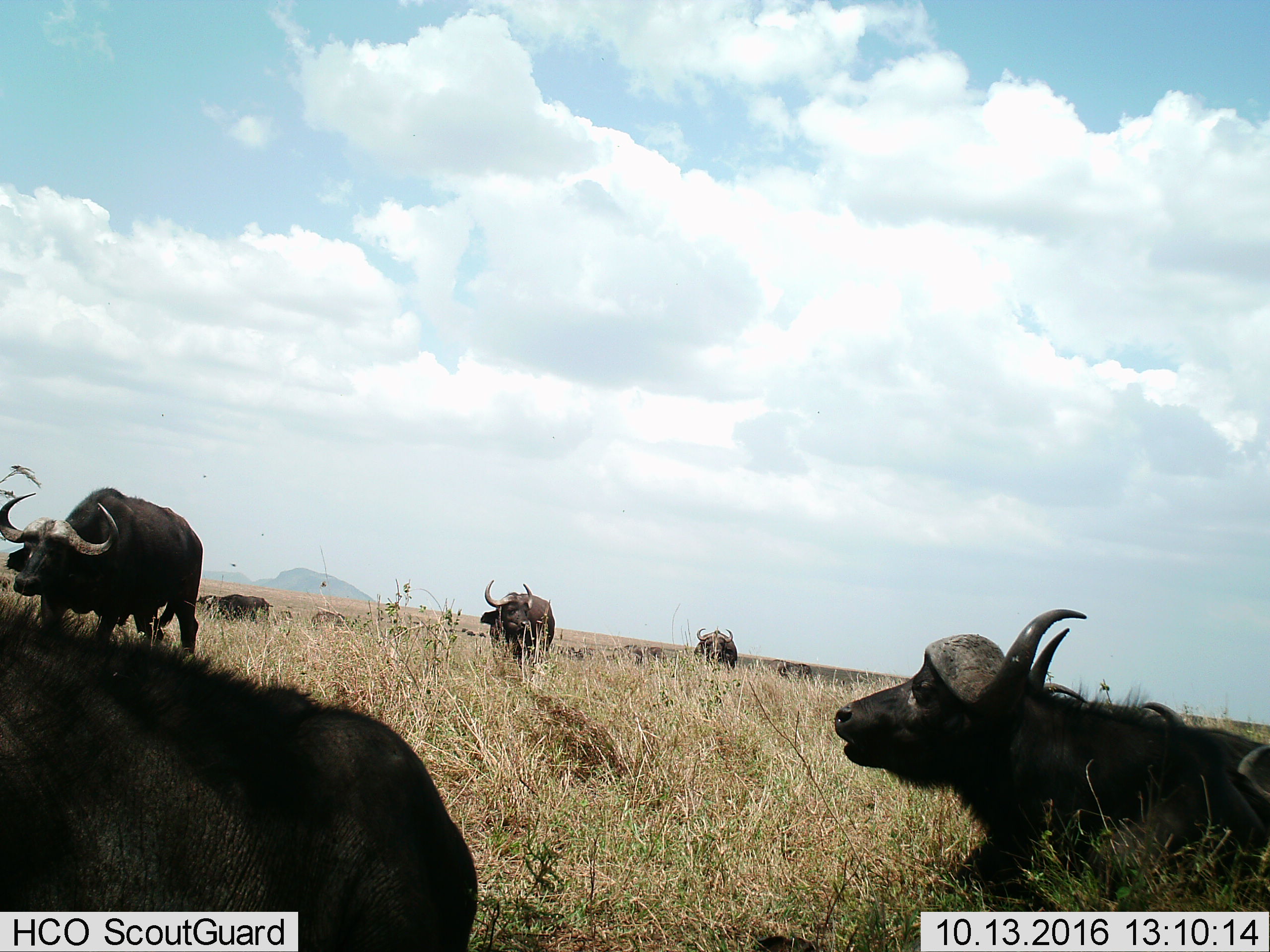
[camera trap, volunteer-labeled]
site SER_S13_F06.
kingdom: Animalia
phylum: Chordata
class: Mammalia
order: Artiodactyla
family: Bovidae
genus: Syncerus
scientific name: Syncerus caffer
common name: african buffalo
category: buffalo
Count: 7.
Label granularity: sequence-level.